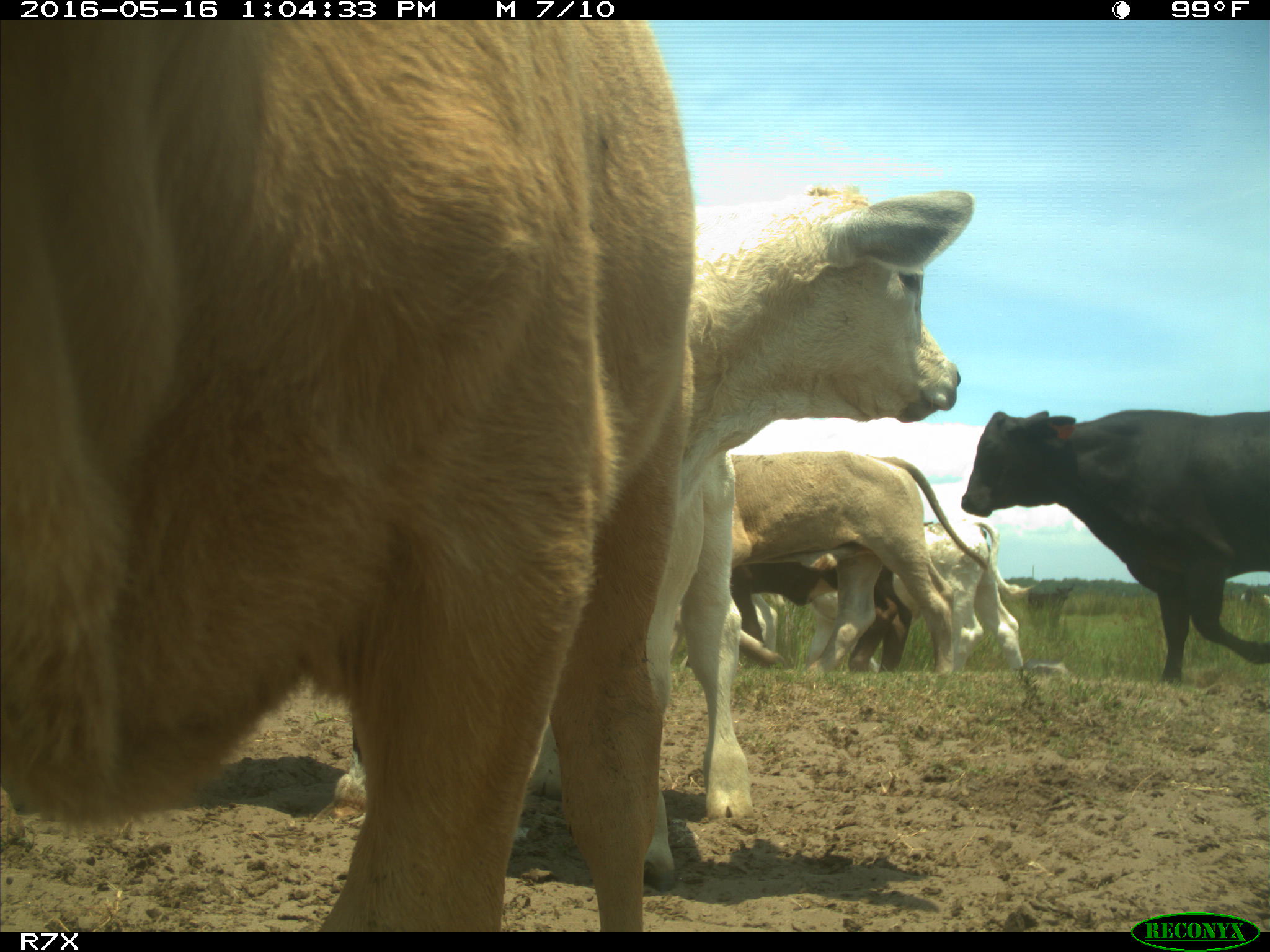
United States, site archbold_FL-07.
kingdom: Animalia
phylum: Chordata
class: Mammalia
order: Artiodactyla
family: Bovidae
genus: Bos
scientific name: Bos taurus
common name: domestic cow